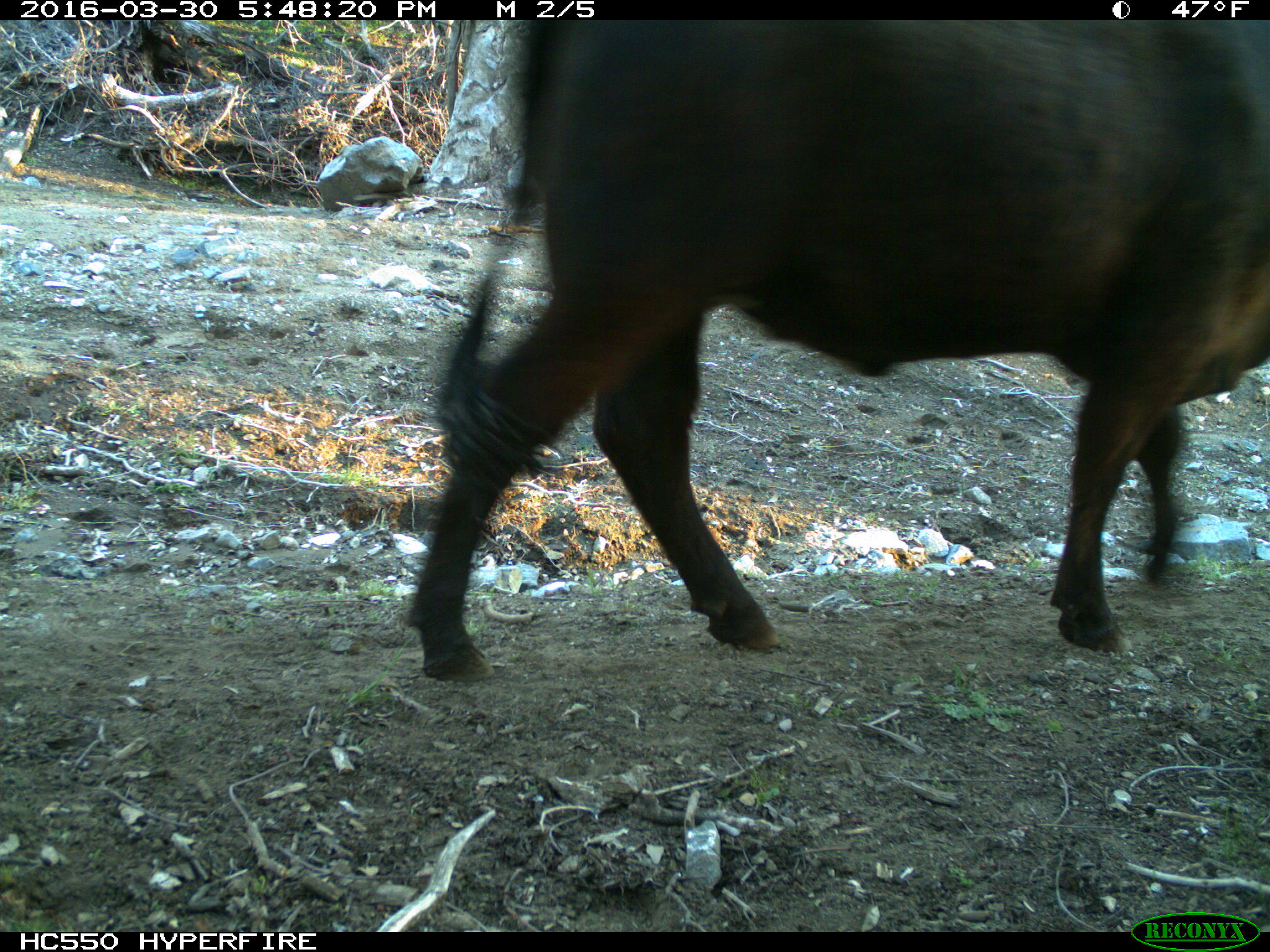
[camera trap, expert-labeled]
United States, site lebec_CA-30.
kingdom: Animalia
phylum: Chordata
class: Mammalia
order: Artiodactyla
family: Bovidae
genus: Bos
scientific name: Bos taurus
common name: domestic cow